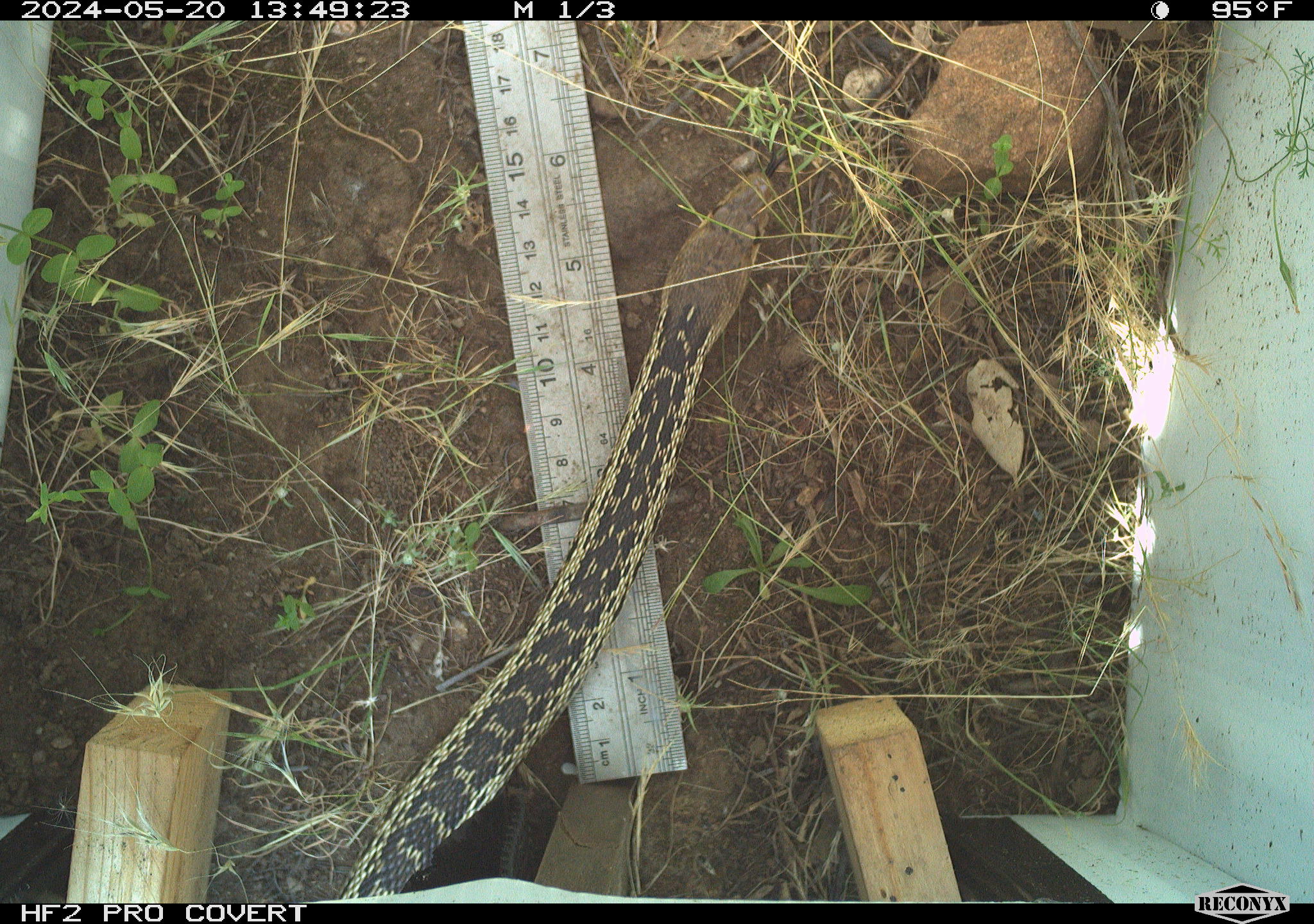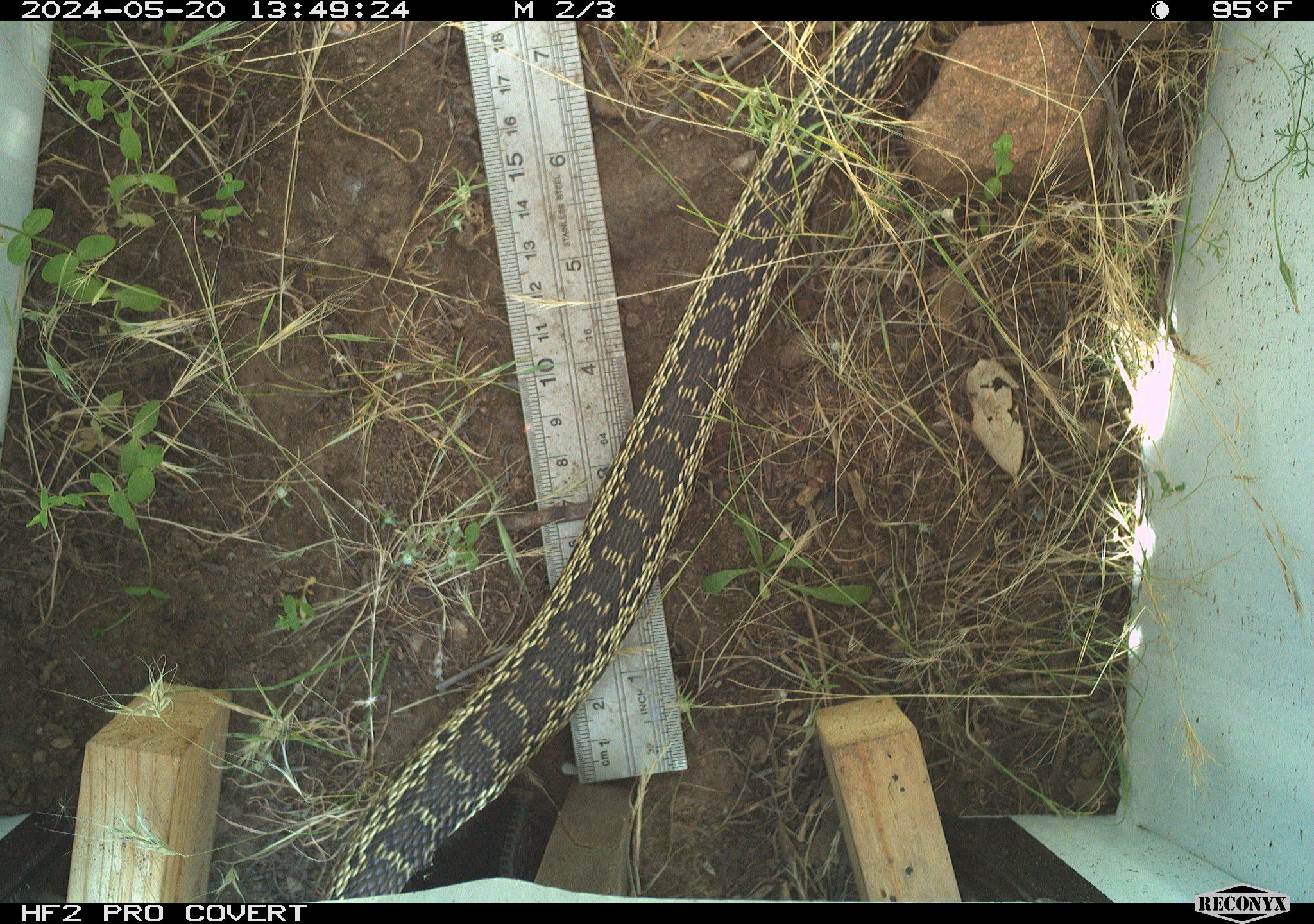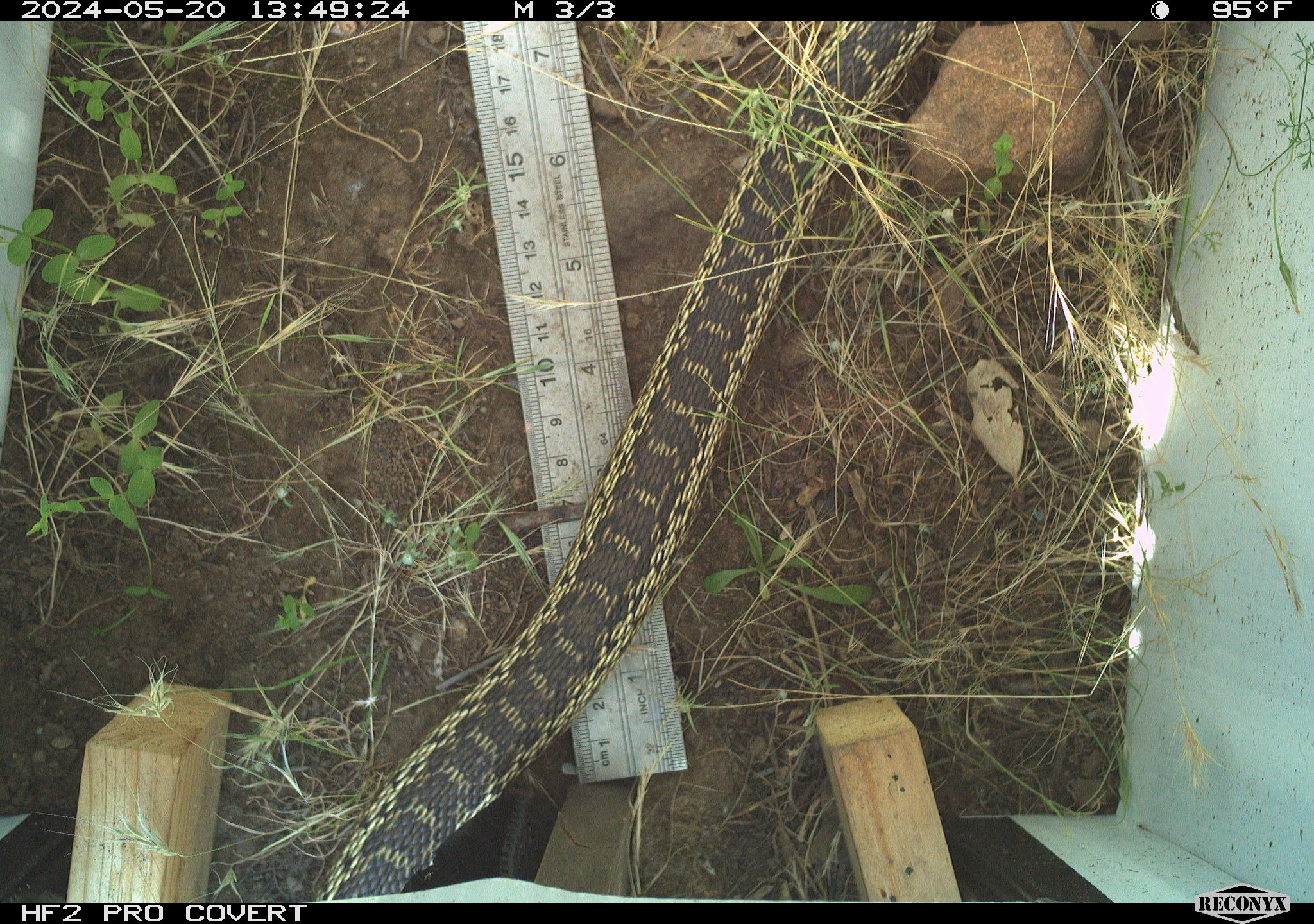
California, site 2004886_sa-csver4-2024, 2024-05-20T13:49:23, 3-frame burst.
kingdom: Animalia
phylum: Chordata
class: Reptilia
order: Squamata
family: Colubridae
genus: Pituophis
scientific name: Pituophis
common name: bullsnakes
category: pituophis species